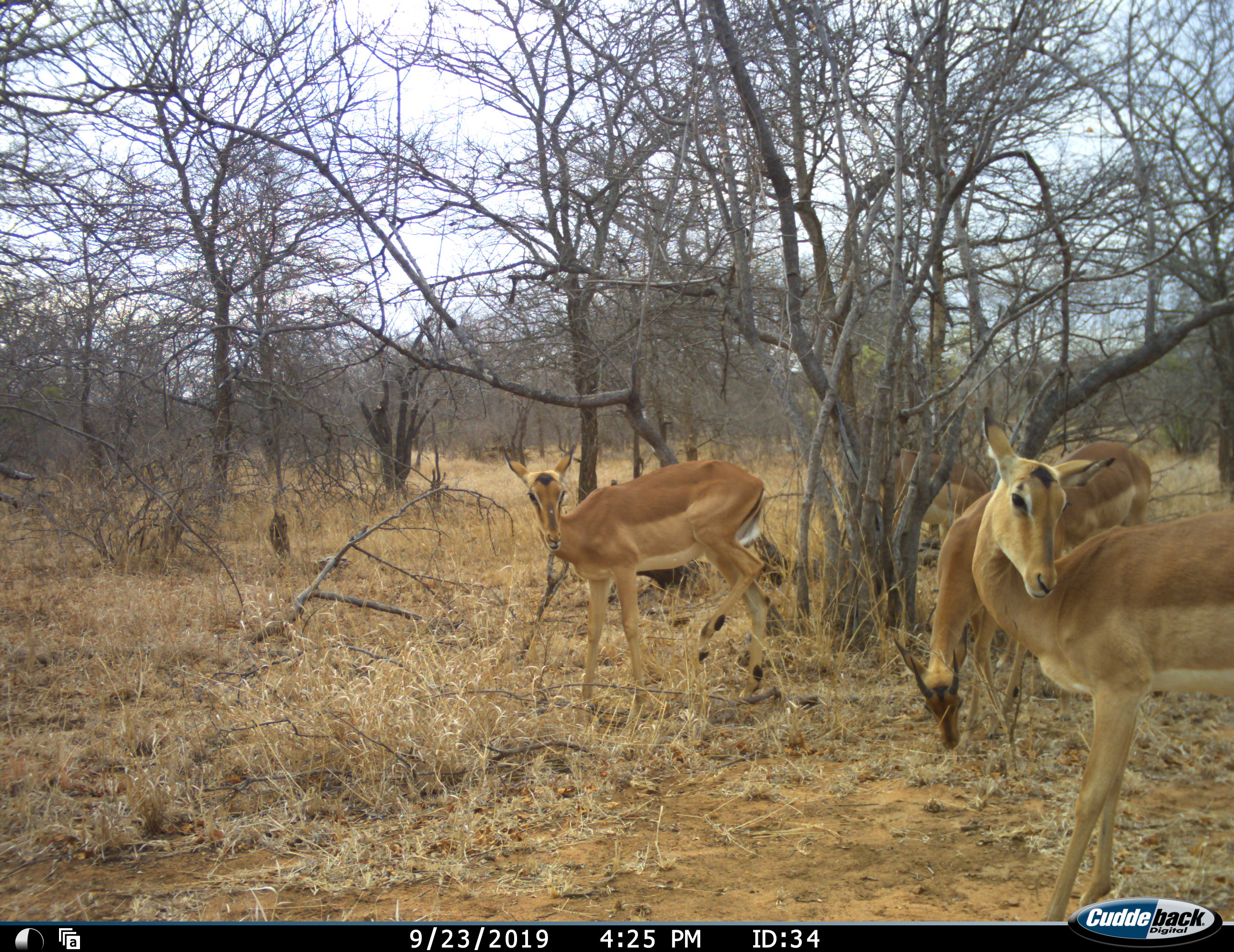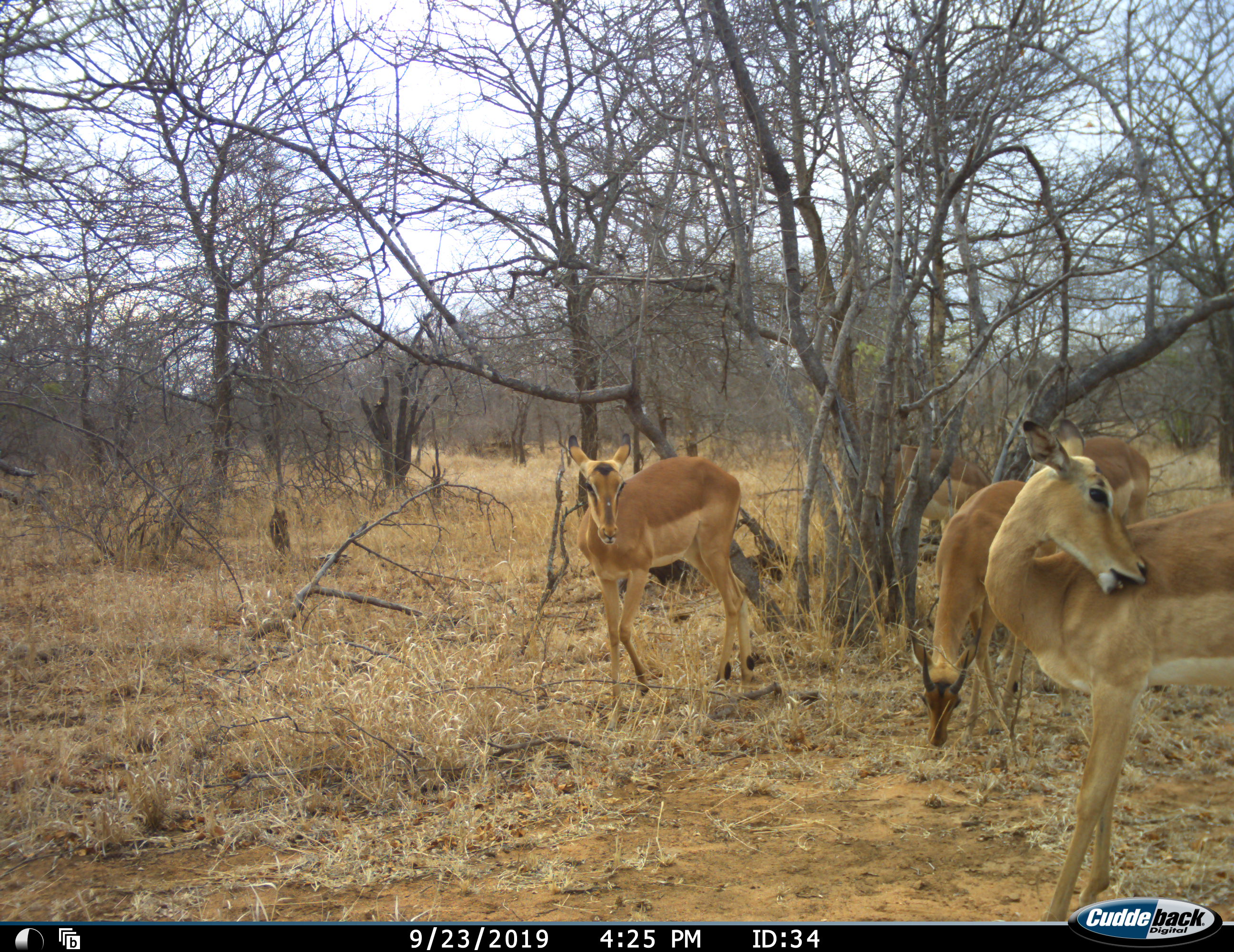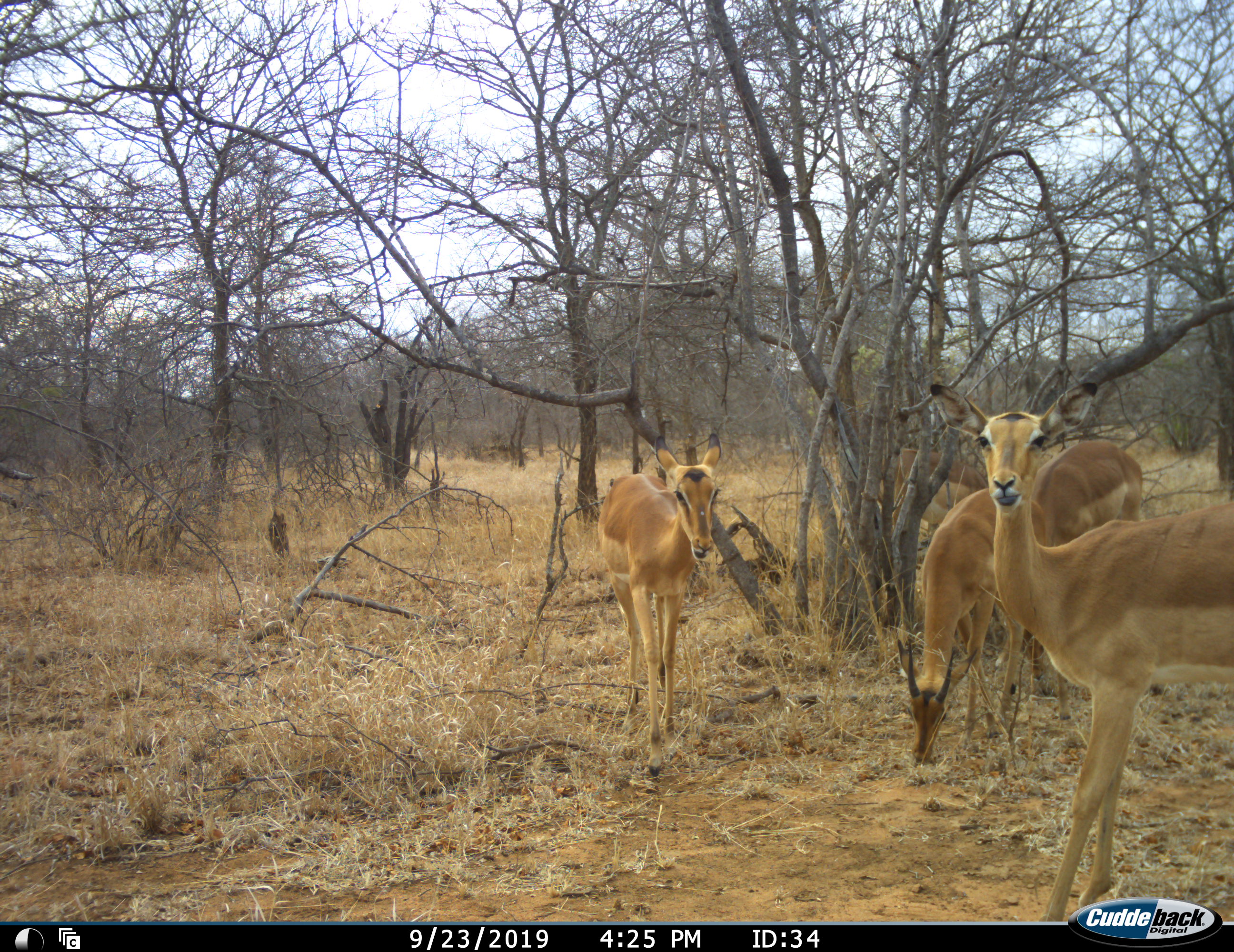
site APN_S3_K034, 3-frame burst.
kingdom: Animalia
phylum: Chordata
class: Mammalia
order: Artiodactyla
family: Bovidae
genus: Aepyceros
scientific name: Aepyceros melampus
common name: impala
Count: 4.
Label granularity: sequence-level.